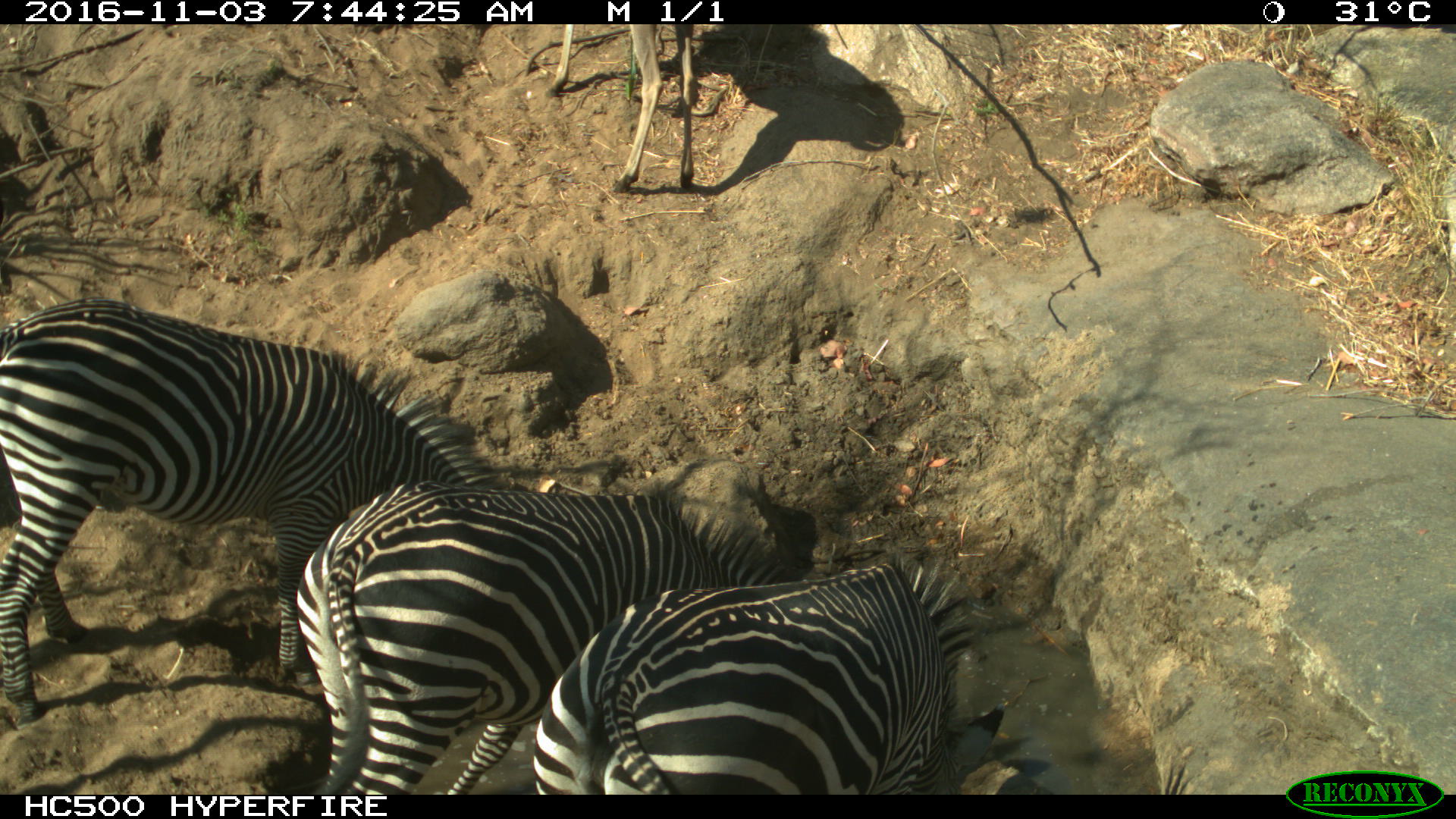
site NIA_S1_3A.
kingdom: Animalia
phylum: Chordata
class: Mammalia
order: Artiodactyla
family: Bovidae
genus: Tragelaphus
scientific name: Tragelaphus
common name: kudu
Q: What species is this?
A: Kudu (Tragelaphus).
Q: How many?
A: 1.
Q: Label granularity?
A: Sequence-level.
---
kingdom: Animalia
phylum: Chordata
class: Mammalia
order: Perissodactyla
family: Equidae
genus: Equus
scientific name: Equus quagga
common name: plains zebra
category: zebraplains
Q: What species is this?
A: Zebraplains (plains zebra) (Equus quagga).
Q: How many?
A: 3.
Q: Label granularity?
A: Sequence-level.